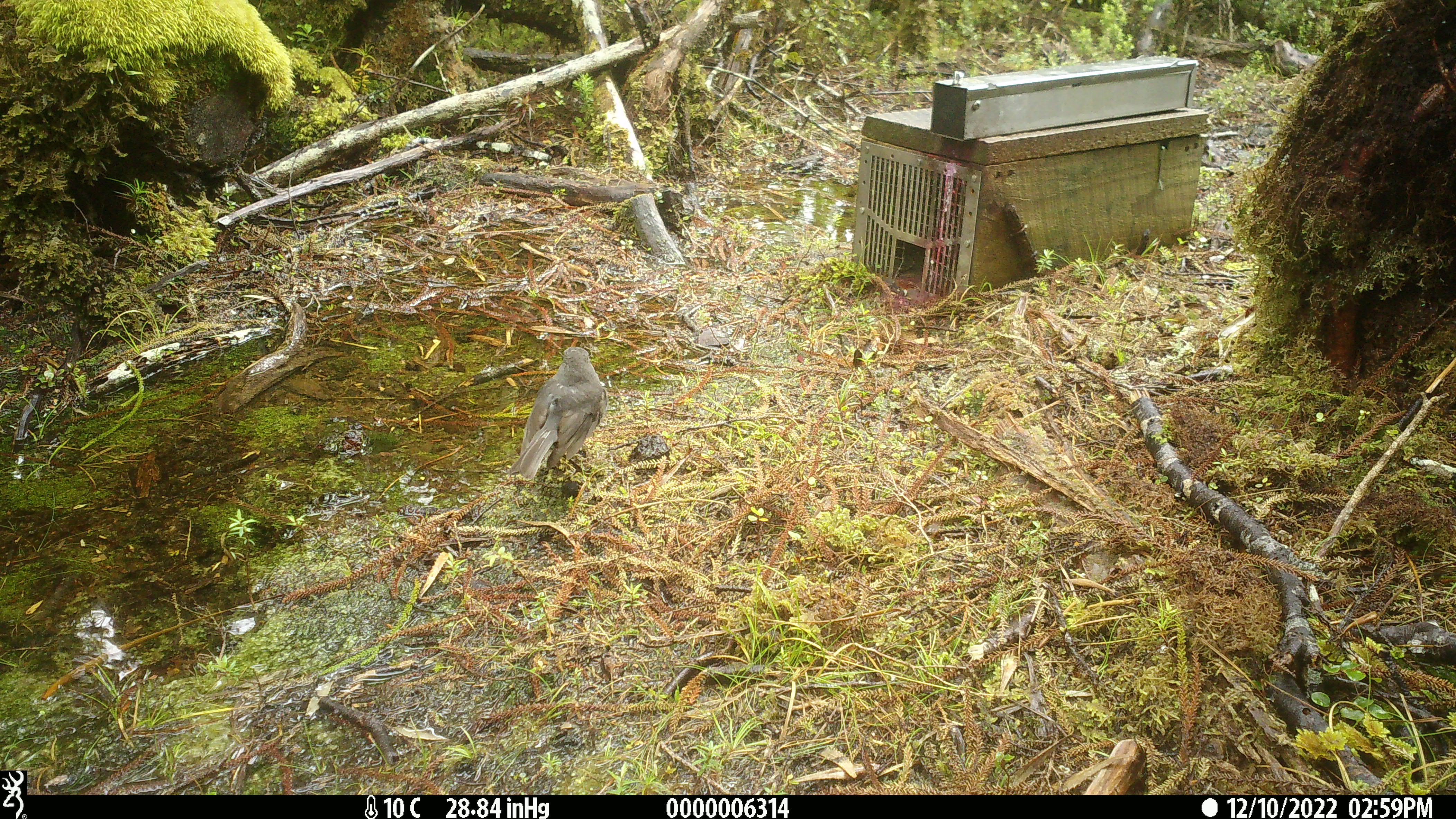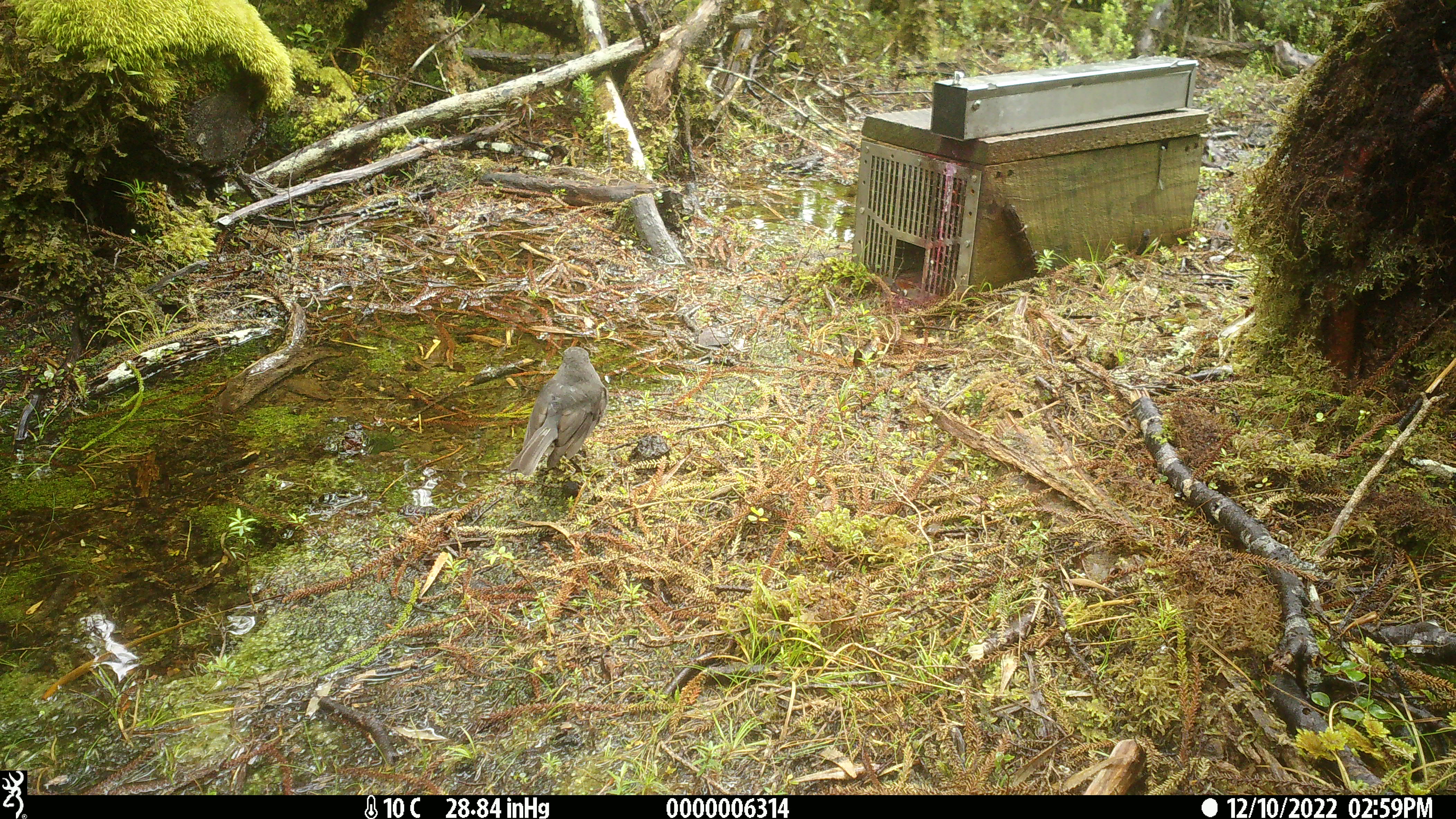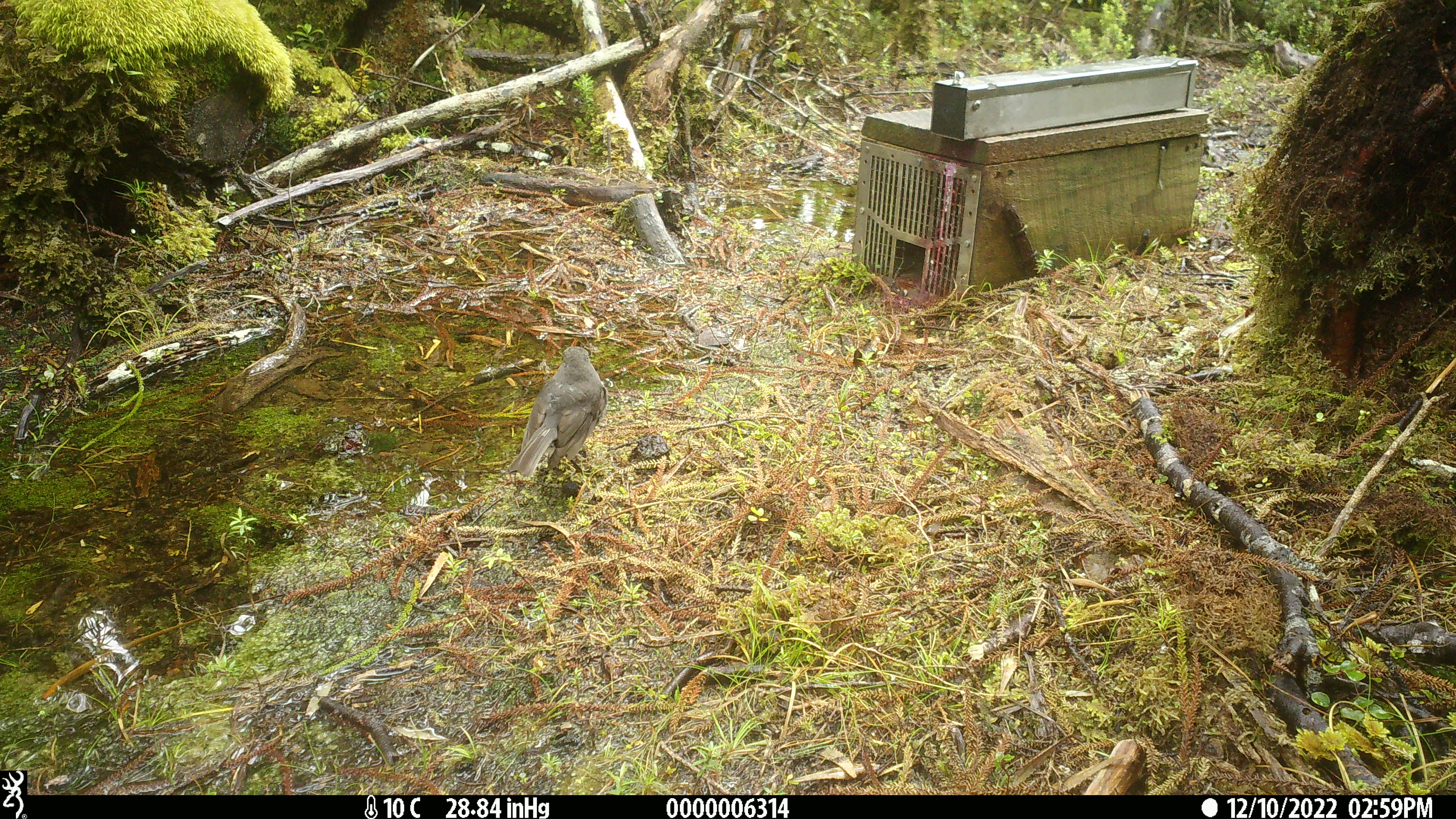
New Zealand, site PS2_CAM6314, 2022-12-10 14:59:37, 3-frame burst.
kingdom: Animalia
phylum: Chordata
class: Aves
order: Passeriformes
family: Petroicidae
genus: Petroica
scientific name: Petroica australis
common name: new zealand robin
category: robin